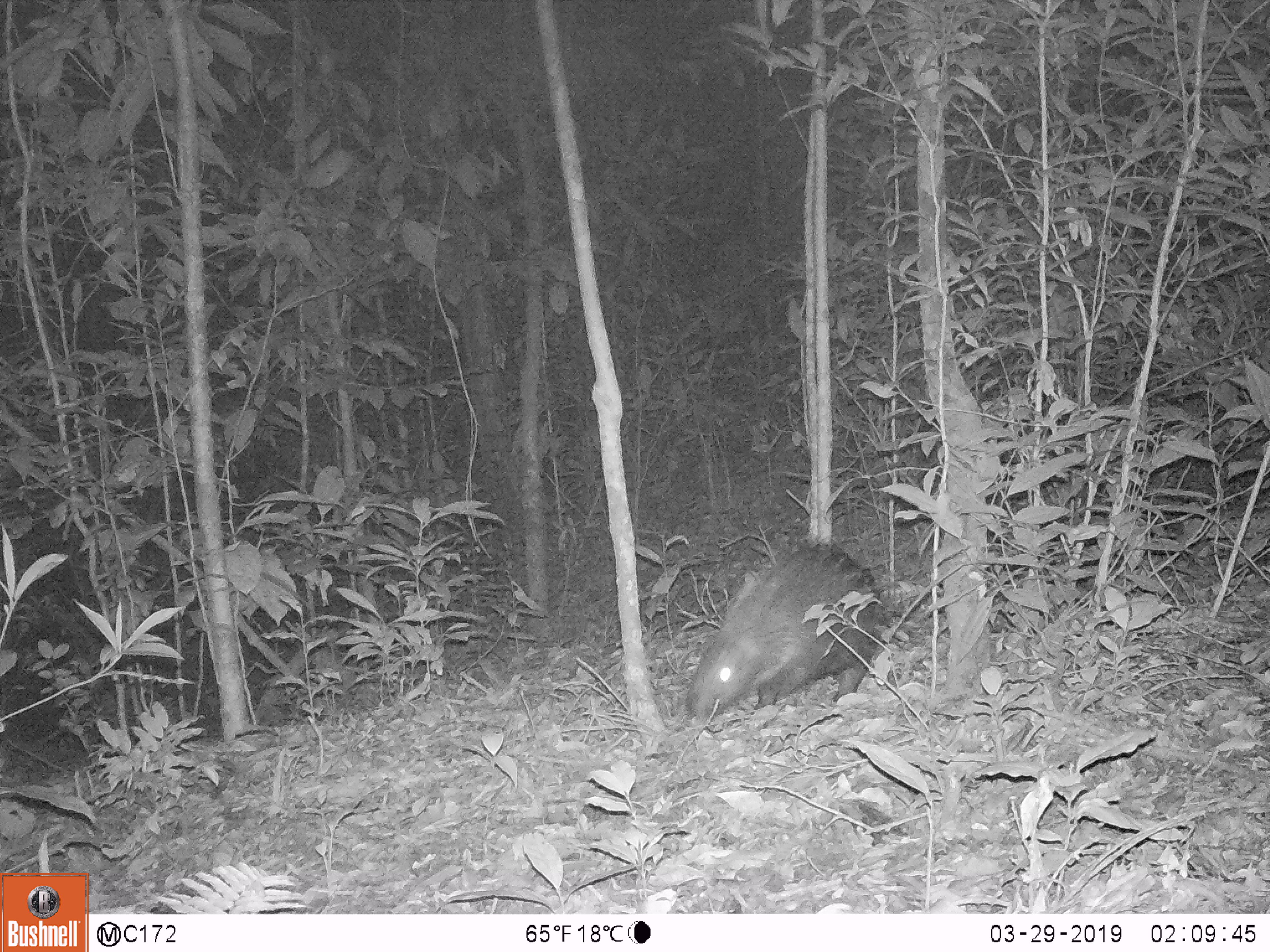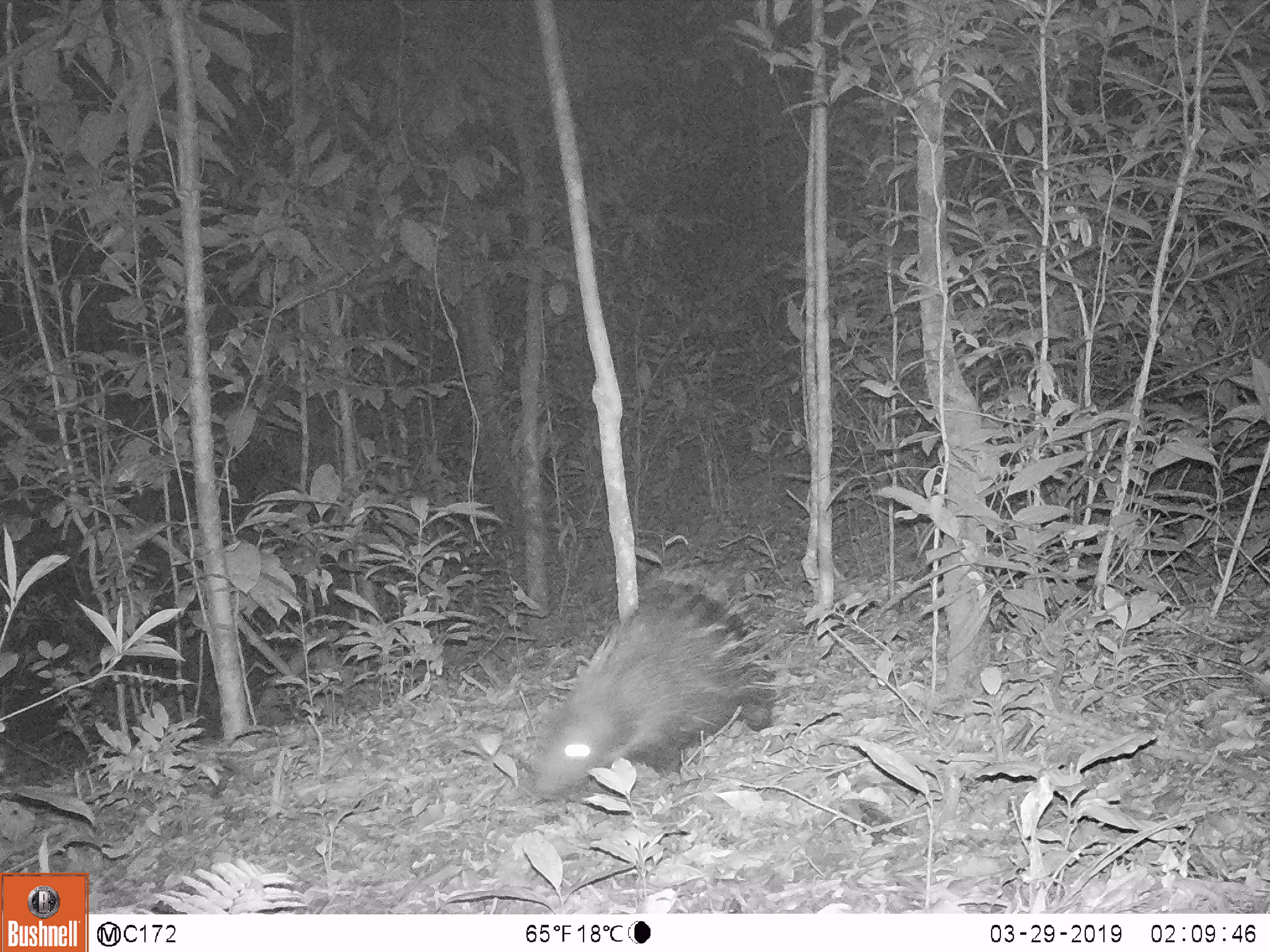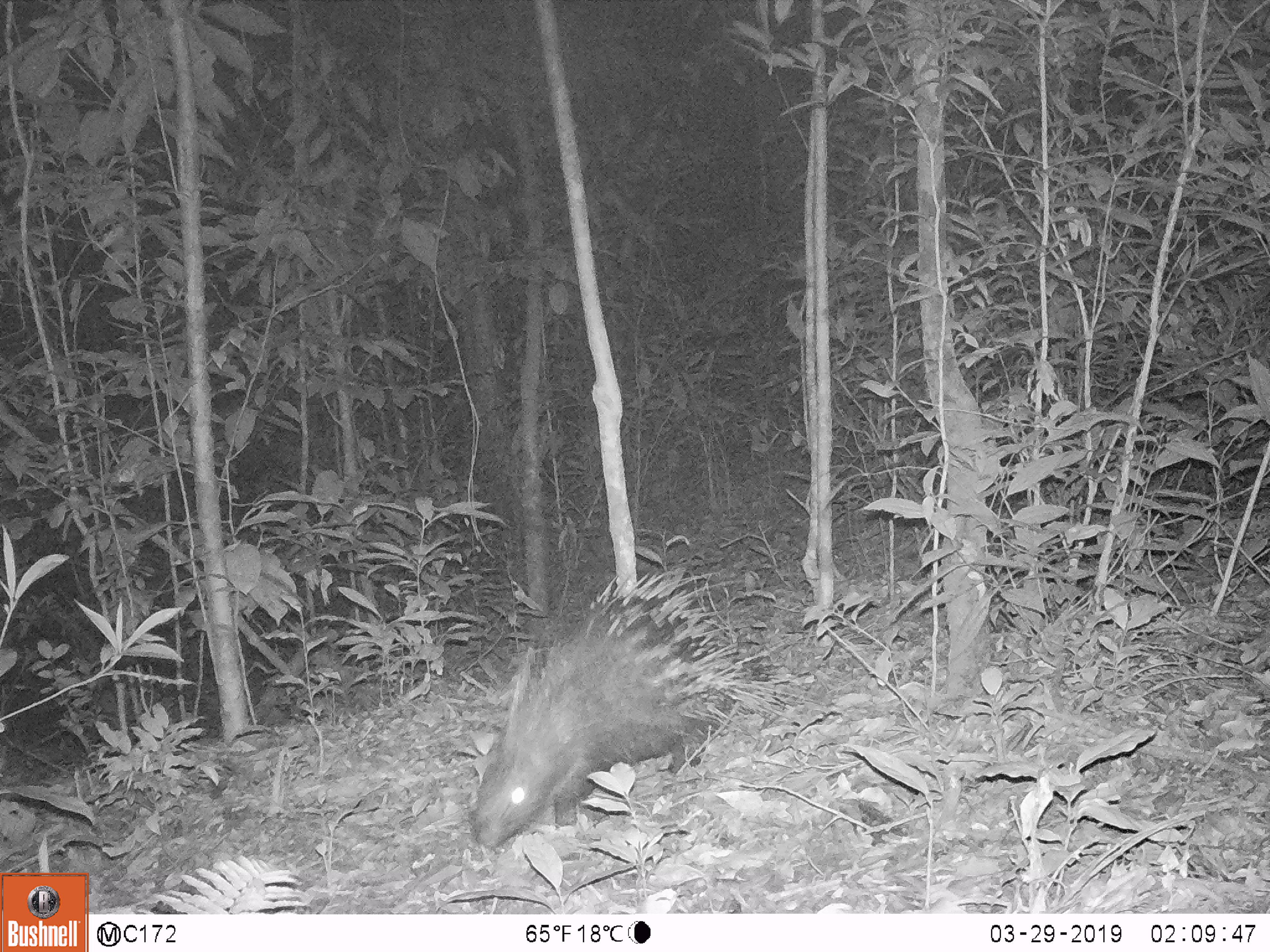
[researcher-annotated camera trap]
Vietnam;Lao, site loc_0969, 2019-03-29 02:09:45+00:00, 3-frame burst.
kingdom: Animalia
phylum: Chordata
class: Mammalia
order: Rodentia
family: Hystricidae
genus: Hystrix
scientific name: Hystrix brachyura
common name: malayan porcupine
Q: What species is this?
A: Malayan porcupine (Hystrix brachyura).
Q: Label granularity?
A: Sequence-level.